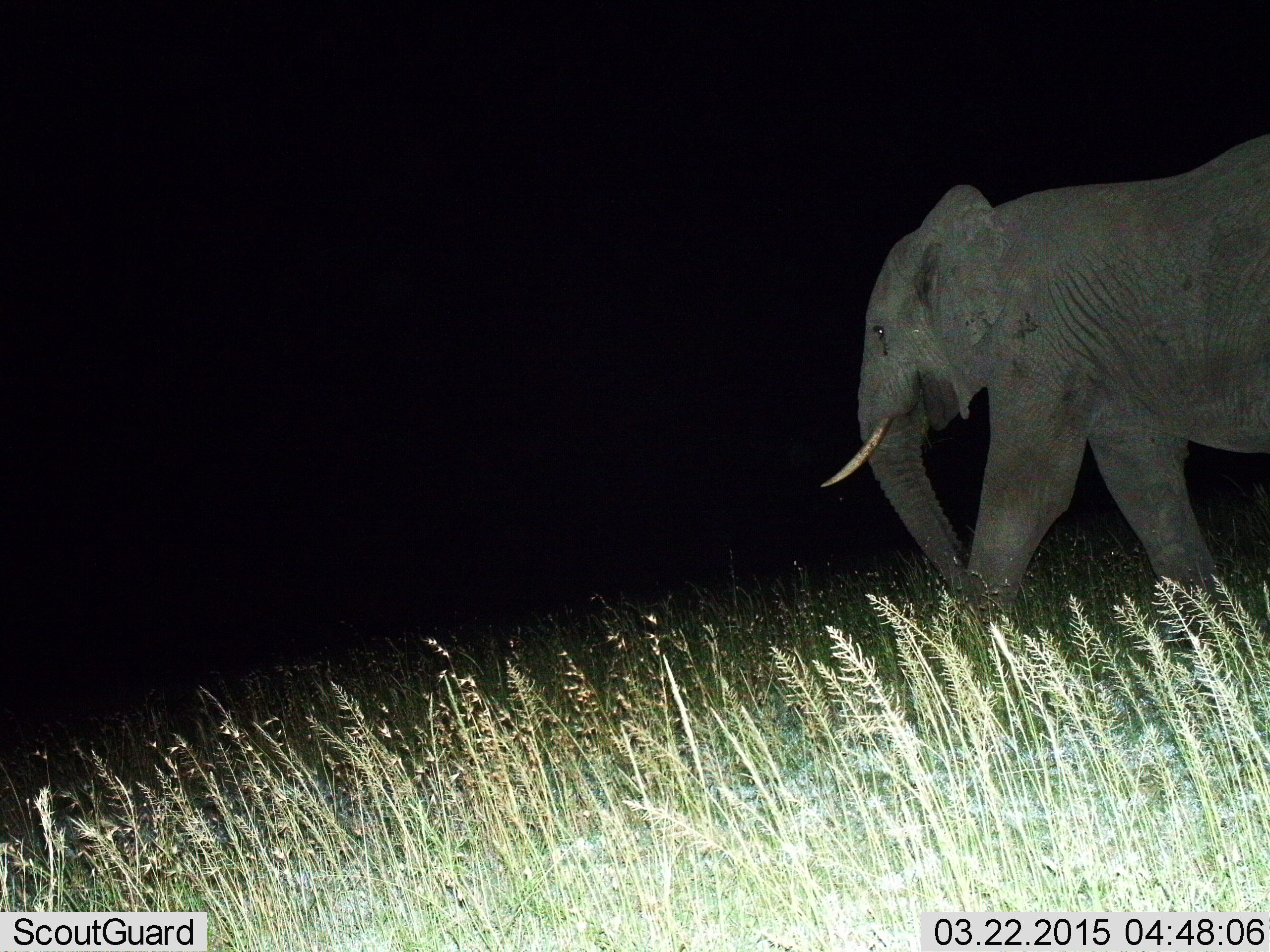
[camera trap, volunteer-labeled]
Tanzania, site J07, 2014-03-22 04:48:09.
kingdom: Animalia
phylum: Chordata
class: Mammalia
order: Proboscidea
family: Elephantidae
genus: Loxodonta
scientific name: Loxodonta africana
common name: african bush elephant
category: elephant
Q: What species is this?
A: Elephant (african bush elephant) (Loxodonta africana).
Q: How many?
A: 1.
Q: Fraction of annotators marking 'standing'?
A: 0%.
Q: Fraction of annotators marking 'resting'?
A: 0%.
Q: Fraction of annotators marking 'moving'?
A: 100%.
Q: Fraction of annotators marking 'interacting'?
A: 0%.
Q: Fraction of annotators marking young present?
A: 0%.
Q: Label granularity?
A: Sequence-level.